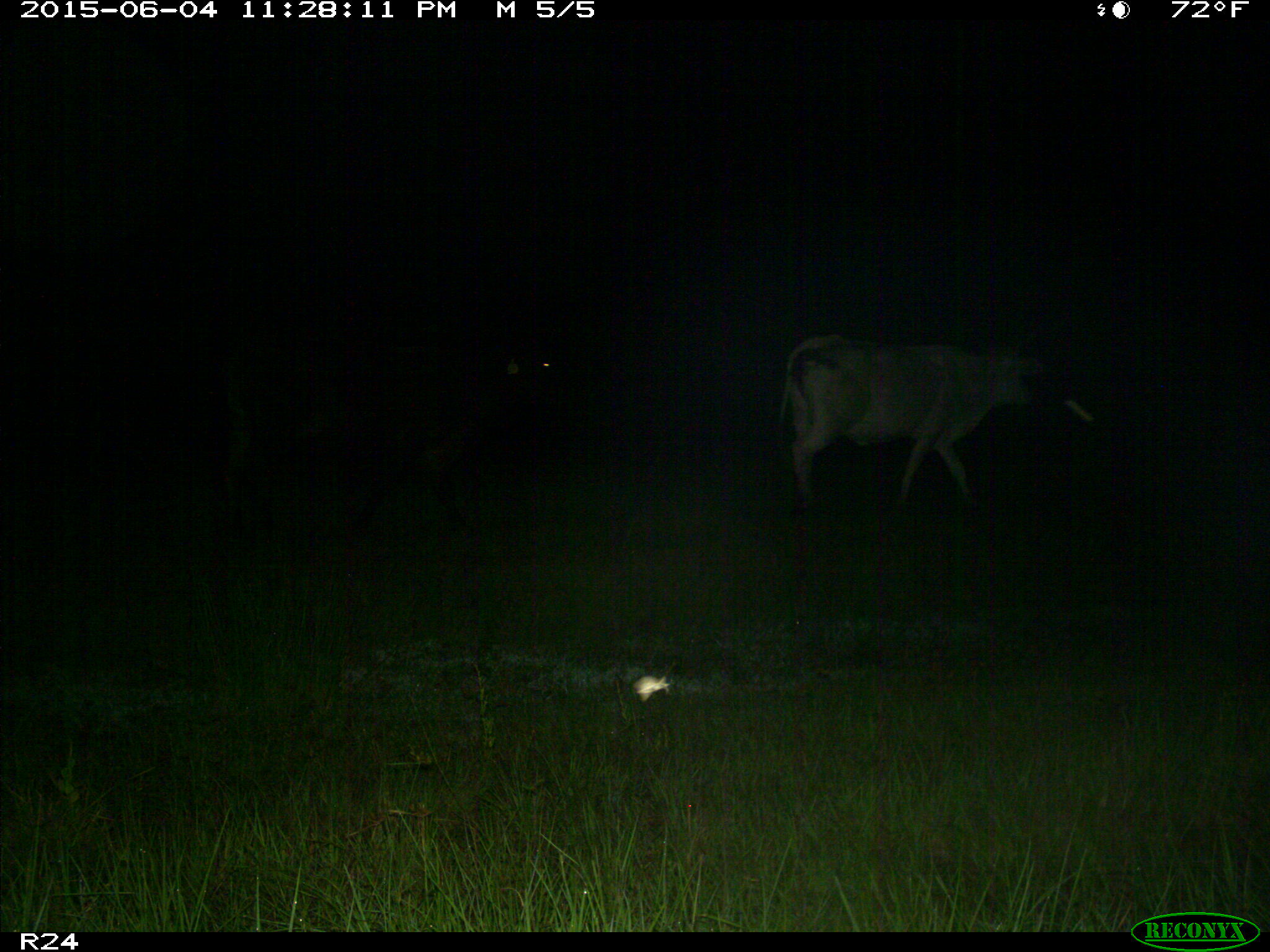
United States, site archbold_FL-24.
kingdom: Animalia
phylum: Chordata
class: Mammalia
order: Artiodactyla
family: Bovidae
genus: Bos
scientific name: Bos taurus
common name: domestic cow